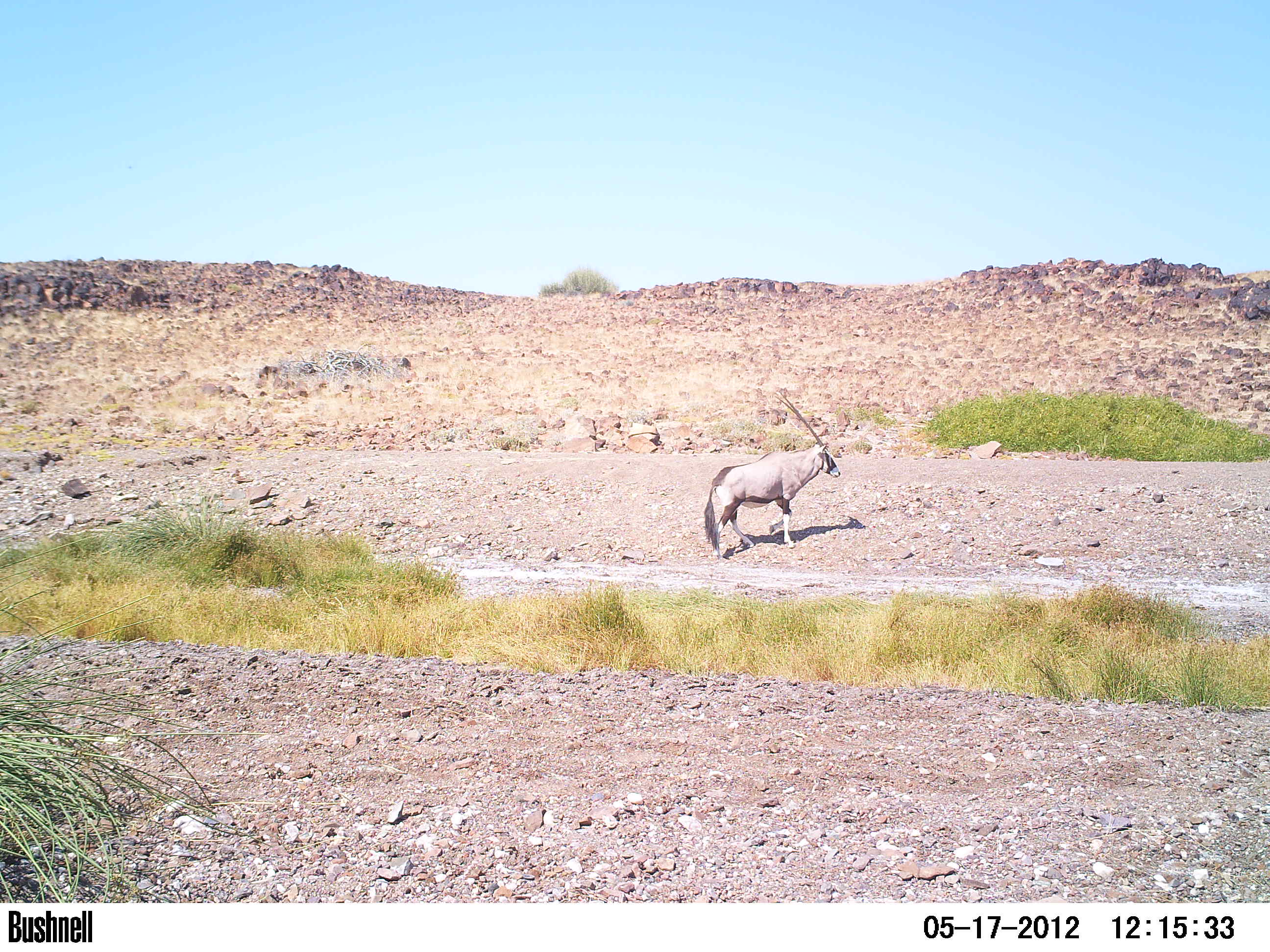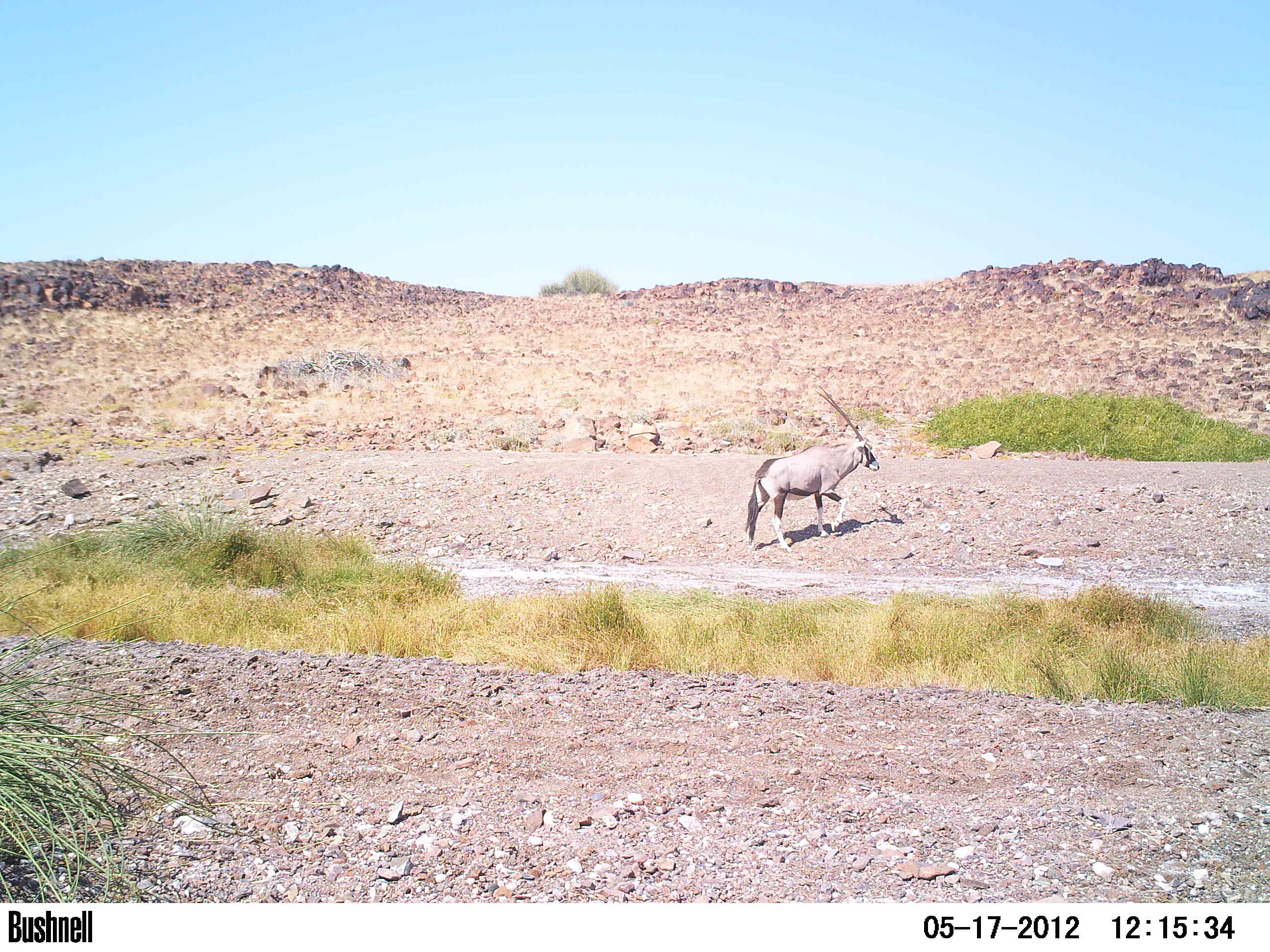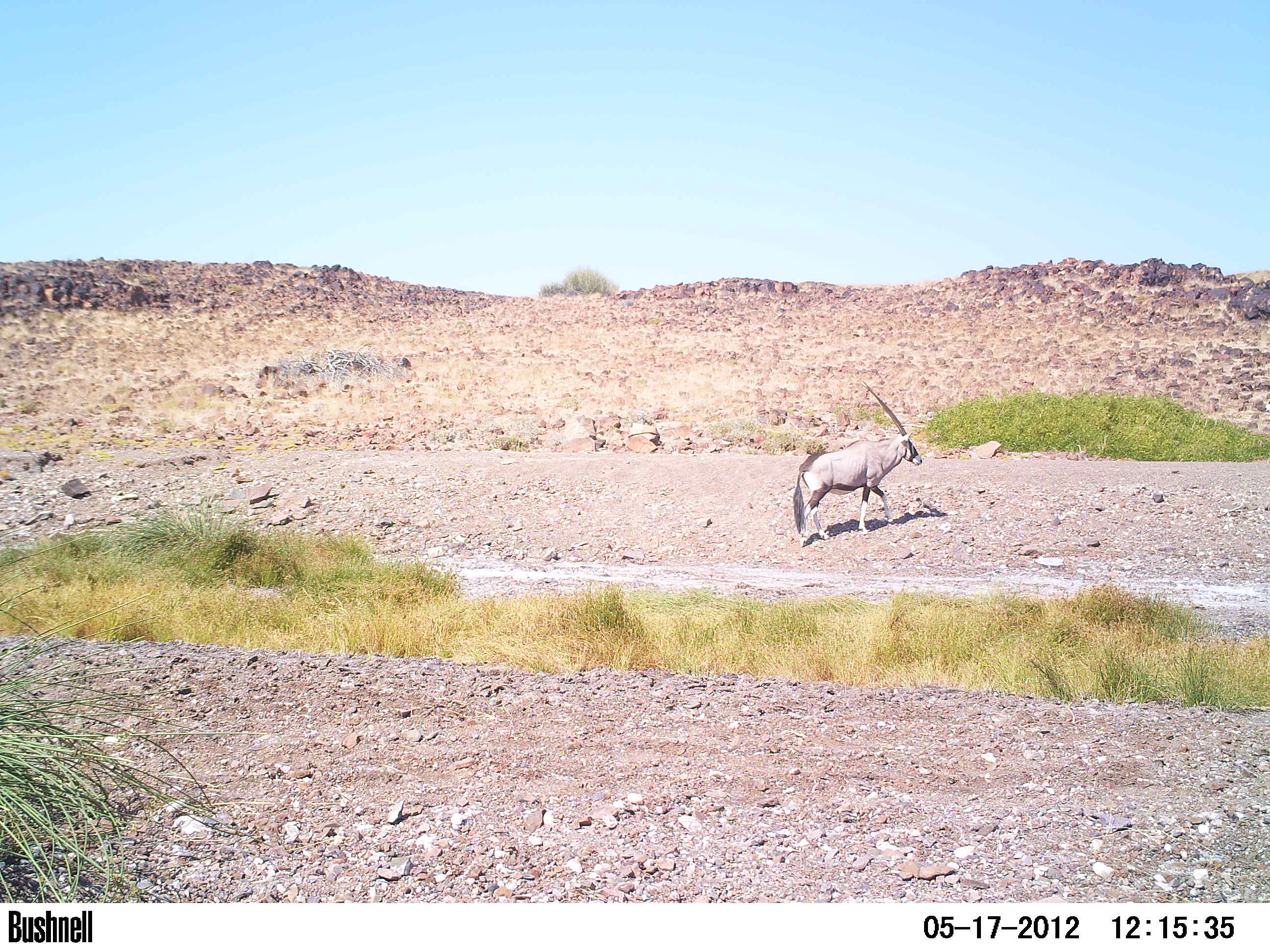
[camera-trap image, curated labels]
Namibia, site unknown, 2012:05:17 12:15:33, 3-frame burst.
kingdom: Animalia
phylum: Chordata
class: Mammalia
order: Artiodactyla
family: Bovidae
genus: Oryx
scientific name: Oryx gazella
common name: gemsbok